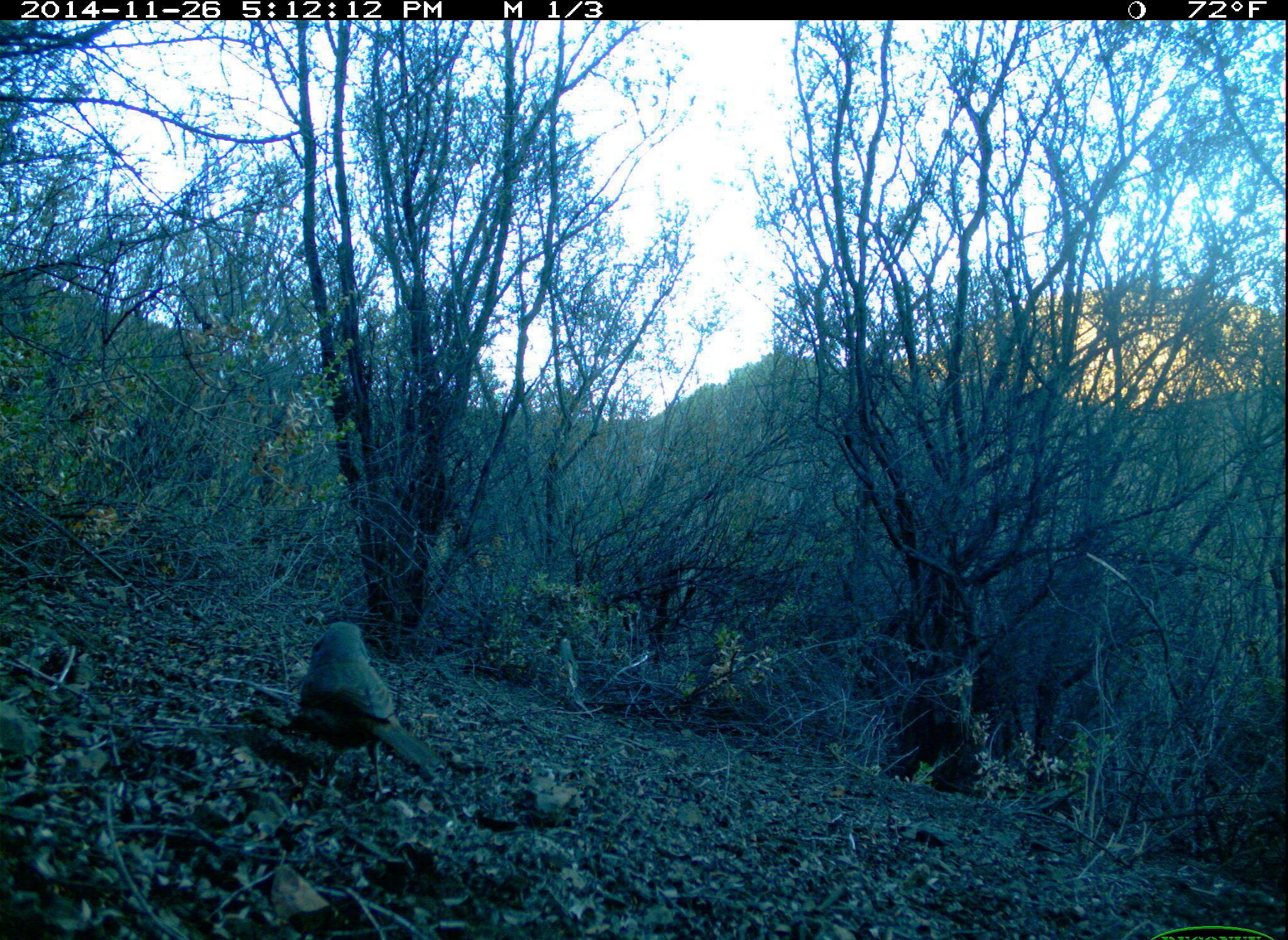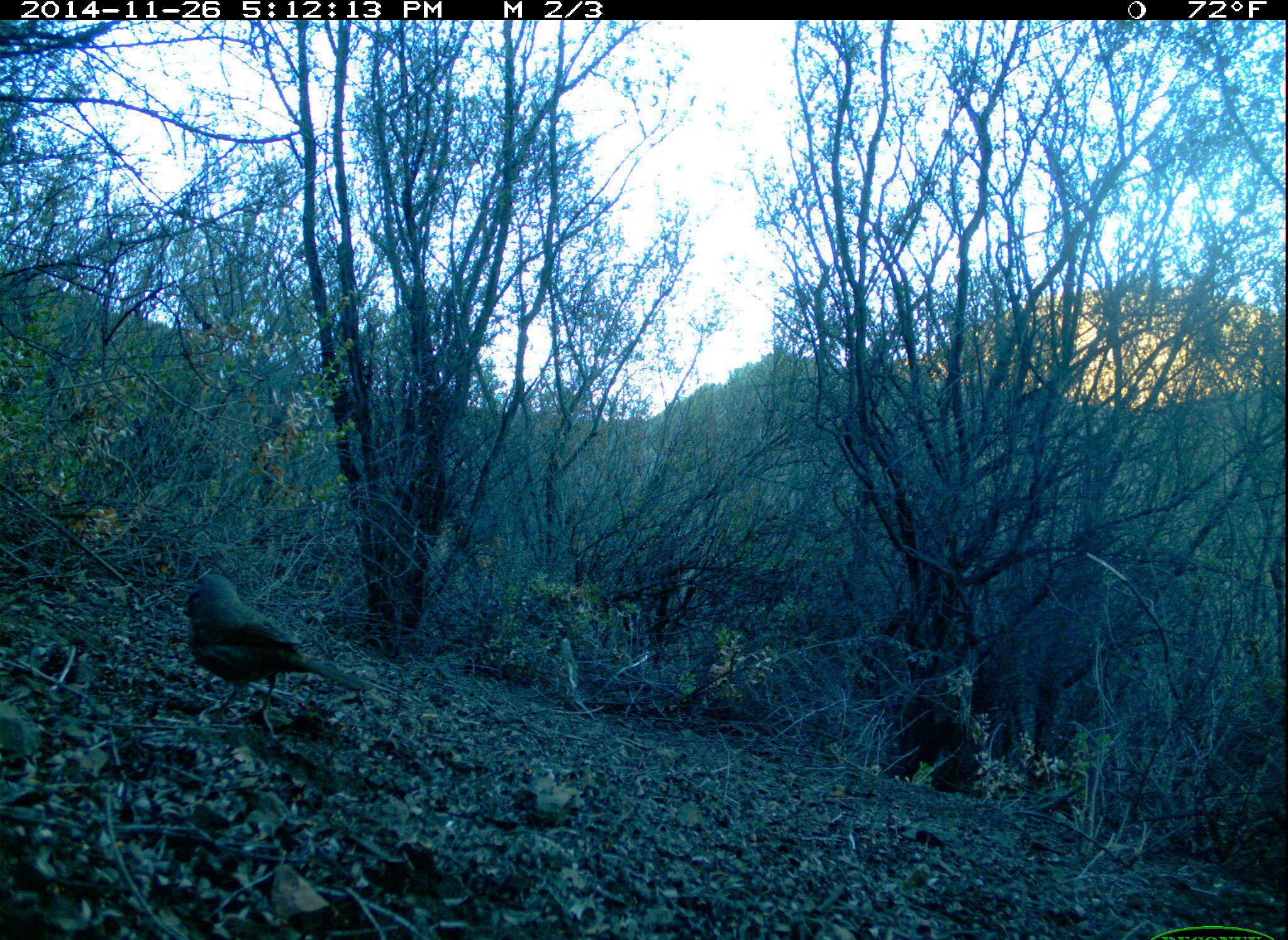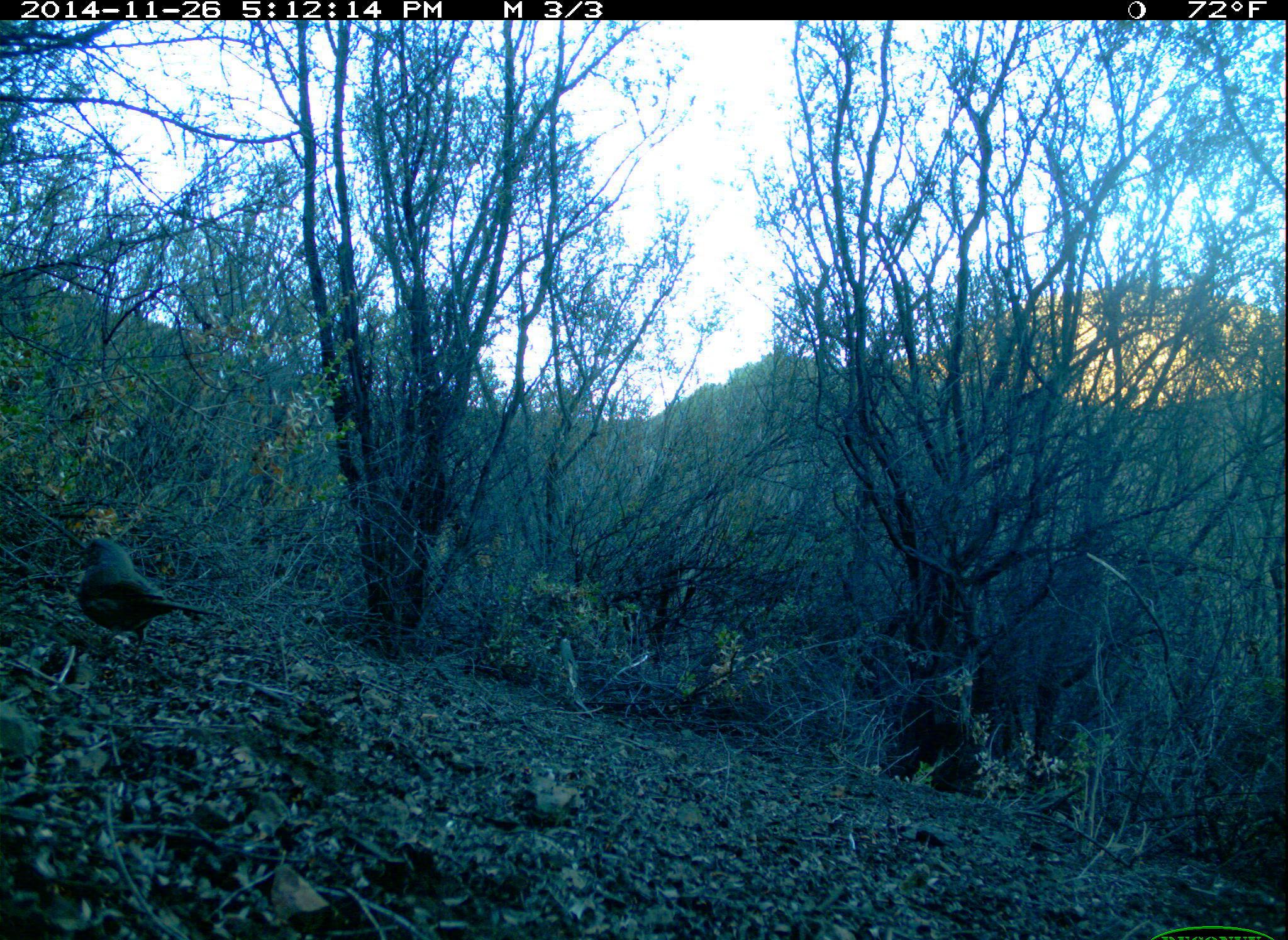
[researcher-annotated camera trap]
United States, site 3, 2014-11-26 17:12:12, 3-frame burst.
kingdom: Animalia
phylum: Chordata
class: Aves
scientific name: Aves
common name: bird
Bird (Aves).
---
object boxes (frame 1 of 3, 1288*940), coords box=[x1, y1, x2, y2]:
bird: box=[293, 622, 447, 799]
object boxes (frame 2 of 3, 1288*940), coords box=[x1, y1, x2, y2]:
bird: box=[182, 571, 378, 733]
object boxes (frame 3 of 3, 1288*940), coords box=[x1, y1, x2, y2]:
bird: box=[76, 534, 208, 663]